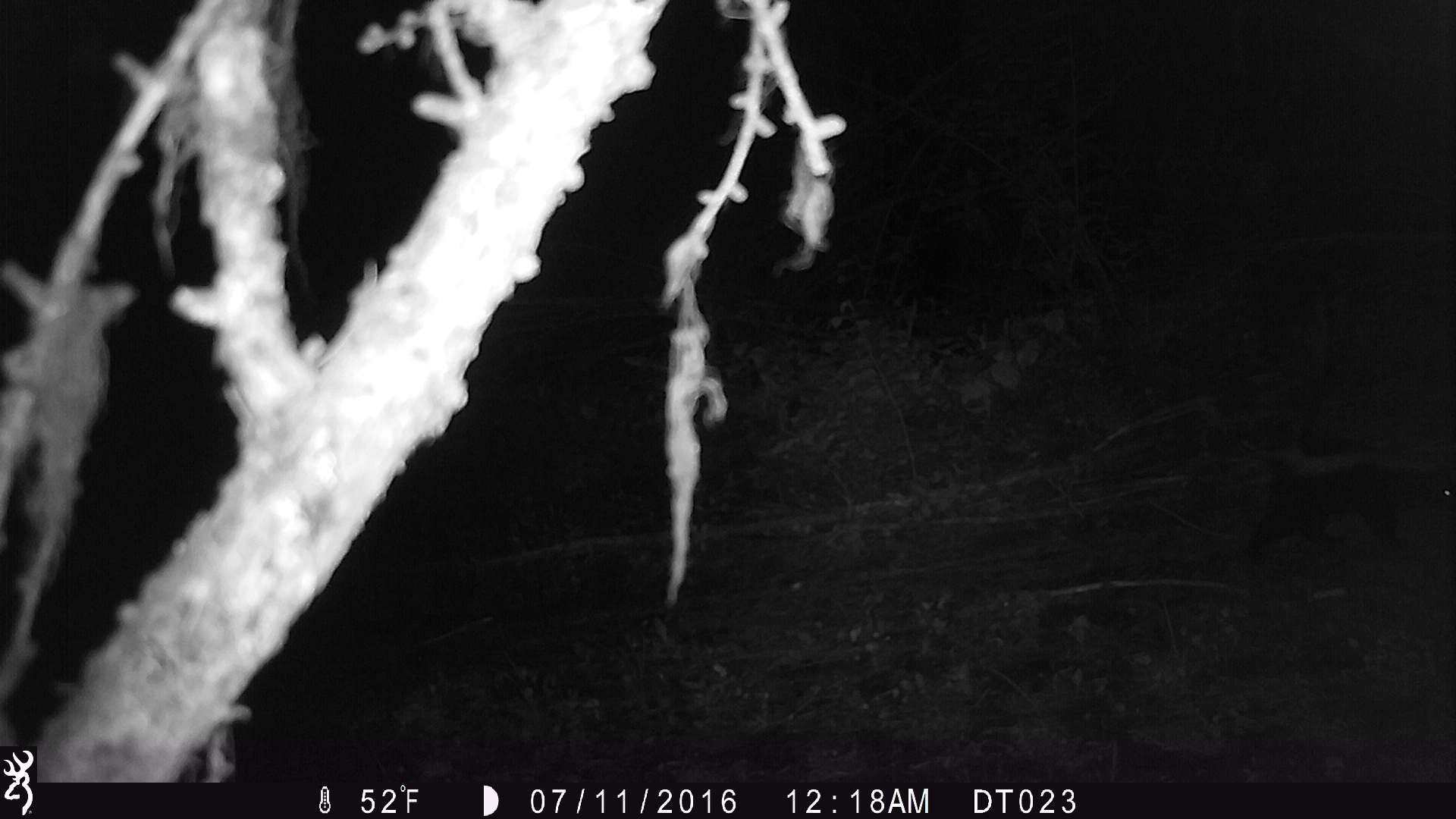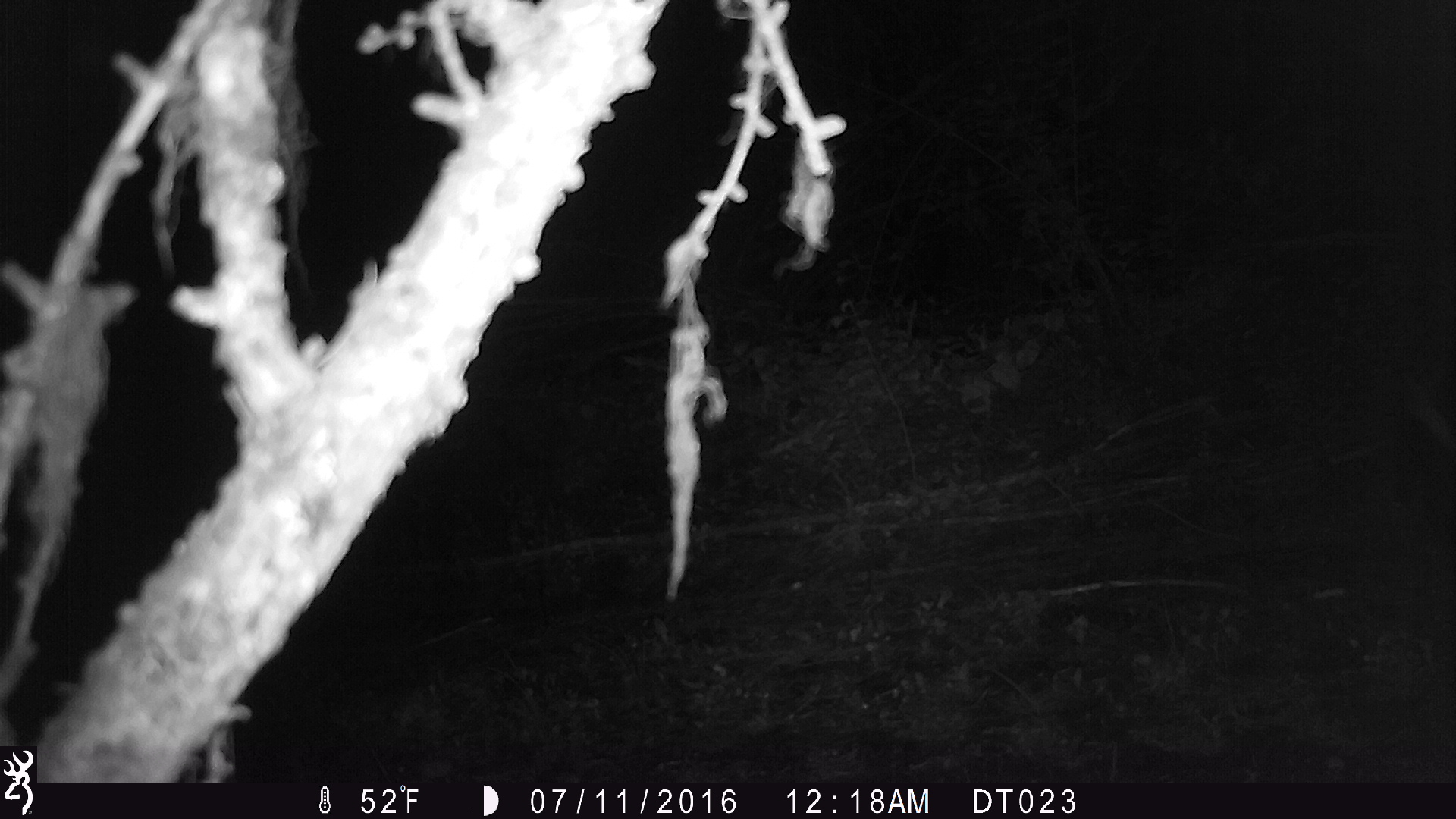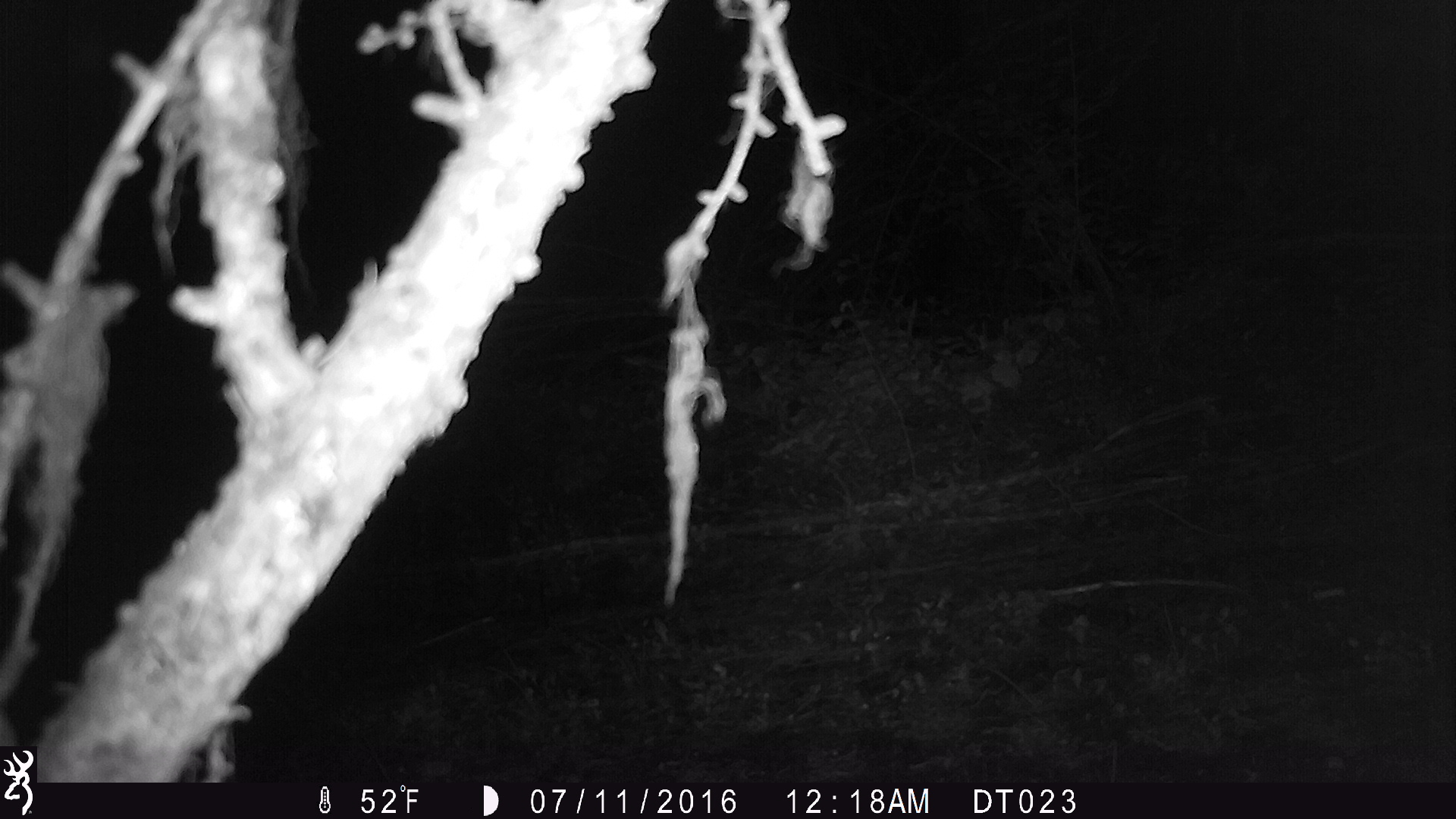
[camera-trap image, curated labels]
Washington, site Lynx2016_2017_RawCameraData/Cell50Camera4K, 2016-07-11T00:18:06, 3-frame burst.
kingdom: Animalia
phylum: Chordata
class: Mammalia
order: Carnivora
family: Mephitidae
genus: Mephitis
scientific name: Mephitis mephitis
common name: striped skunk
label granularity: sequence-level